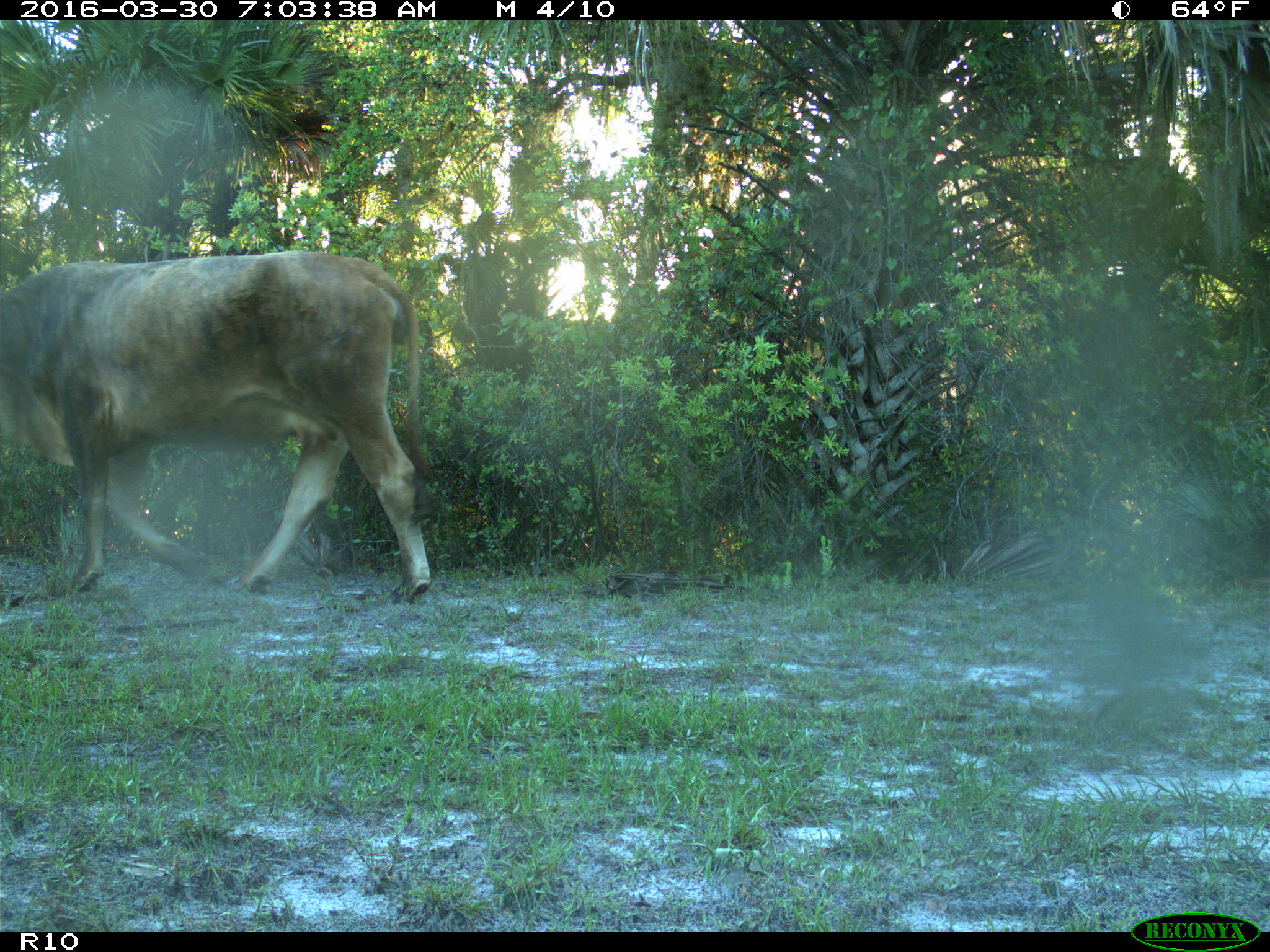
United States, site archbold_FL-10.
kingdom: Animalia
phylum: Chordata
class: Mammalia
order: Artiodactyla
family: Bovidae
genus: Bos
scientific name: Bos taurus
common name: domestic cow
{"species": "Bos taurus (domestic cow)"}